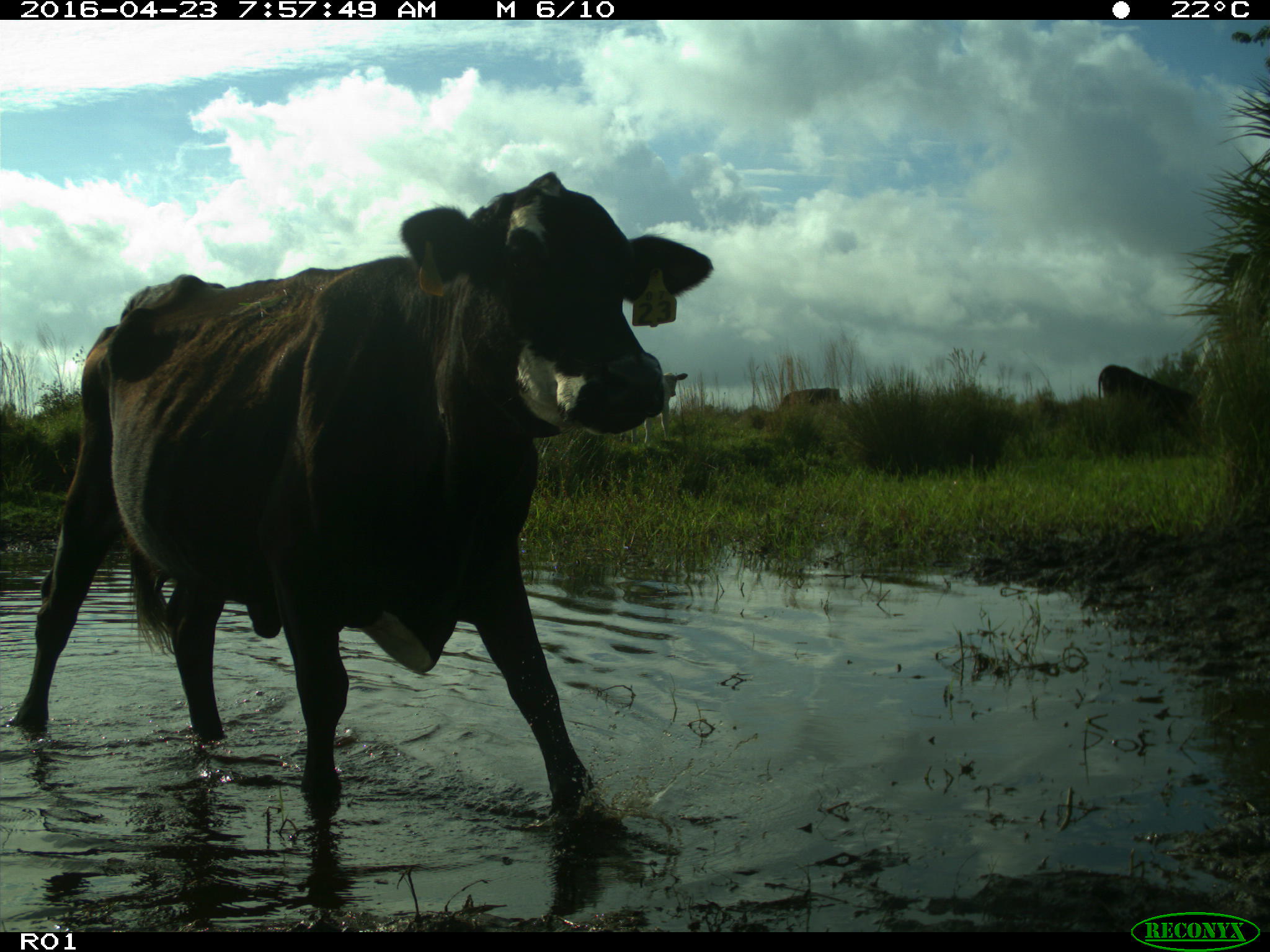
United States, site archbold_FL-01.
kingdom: Animalia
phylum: Chordata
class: Mammalia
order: Artiodactyla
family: Bovidae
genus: Bos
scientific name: Bos taurus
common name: domestic cow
Bos taurus (domestic cow).